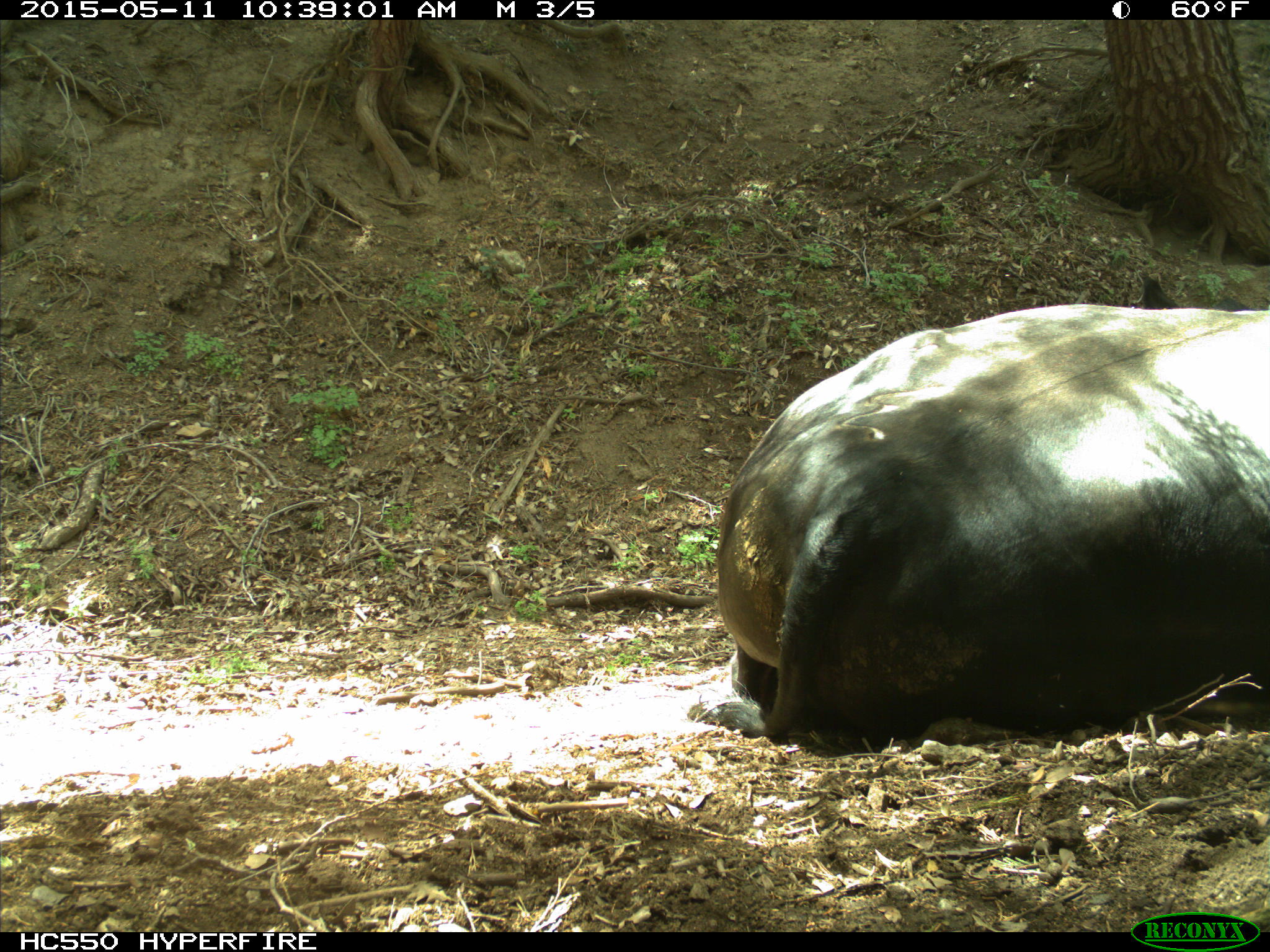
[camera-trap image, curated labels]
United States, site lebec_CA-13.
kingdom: Animalia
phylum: Chordata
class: Mammalia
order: Artiodactyla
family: Bovidae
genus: Bos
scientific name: Bos taurus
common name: domestic cow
Bos taurus (domestic cow).